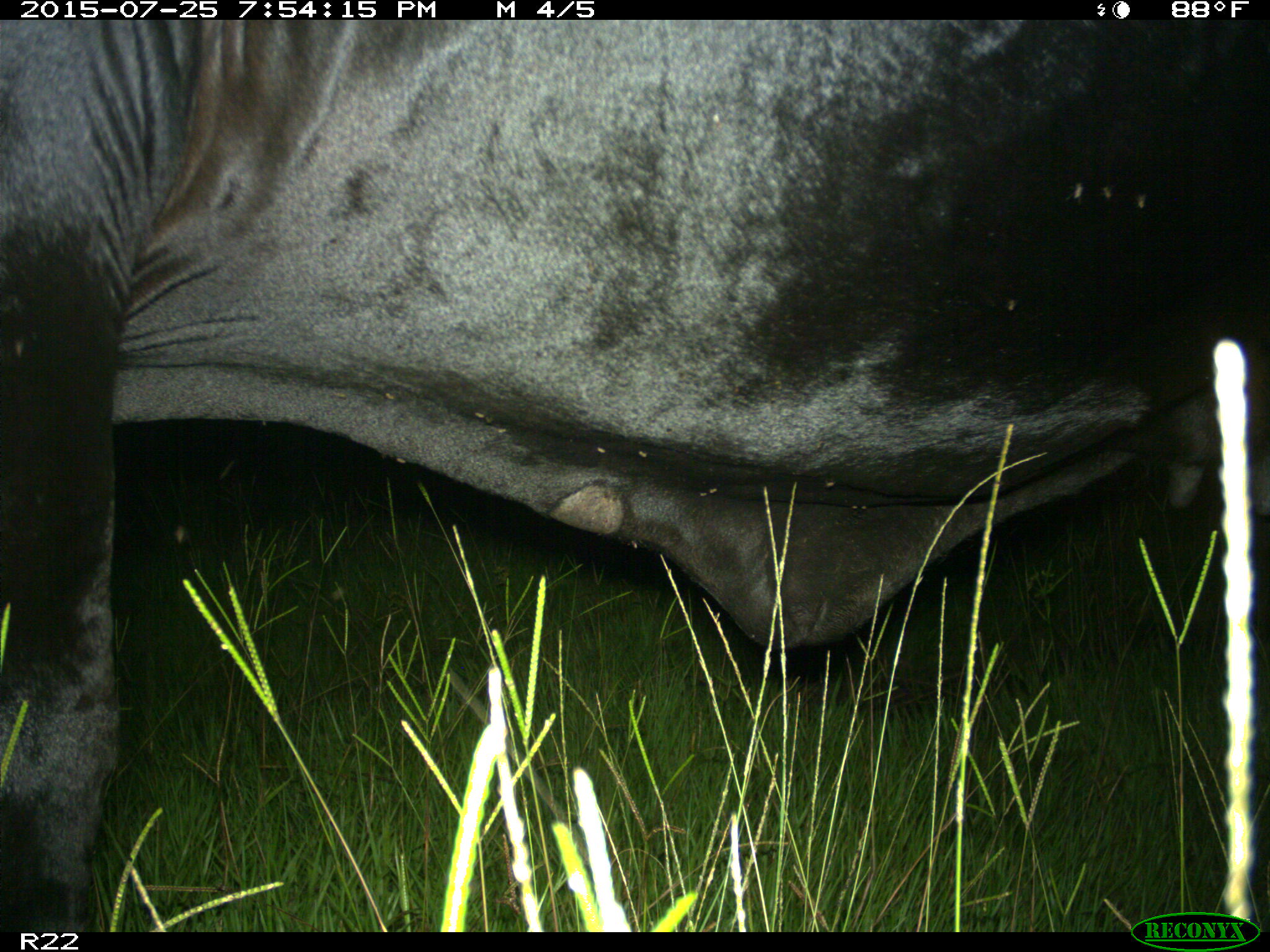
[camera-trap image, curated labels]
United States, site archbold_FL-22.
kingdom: Animalia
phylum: Chordata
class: Mammalia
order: Artiodactyla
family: Bovidae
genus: Bos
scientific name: Bos taurus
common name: domestic cow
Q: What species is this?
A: Bos taurus (domestic cow).